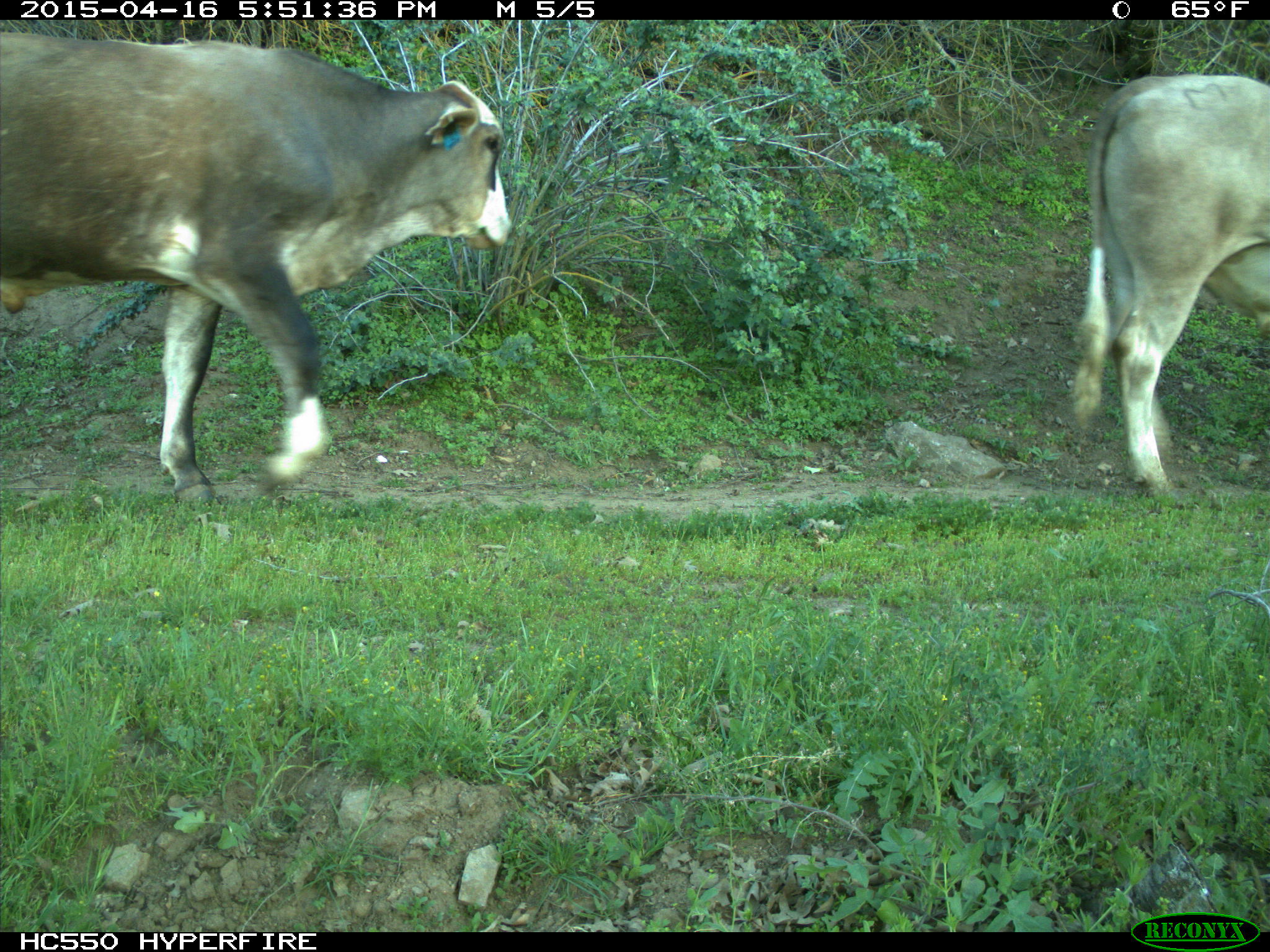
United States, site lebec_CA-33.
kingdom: Animalia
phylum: Chordata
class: Mammalia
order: Artiodactyla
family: Bovidae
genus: Bos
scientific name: Bos taurus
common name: domestic cow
Bos taurus (domestic cow).